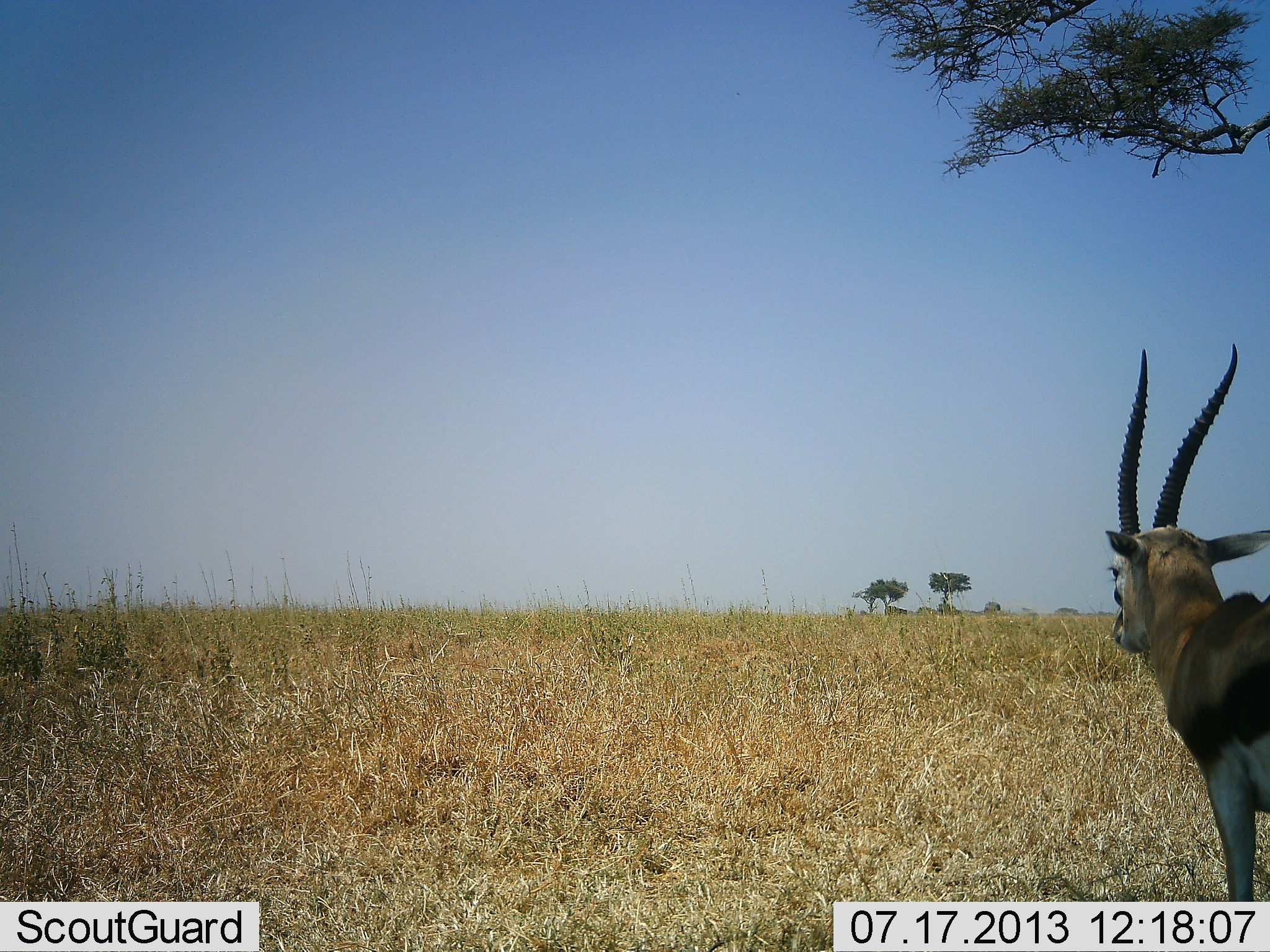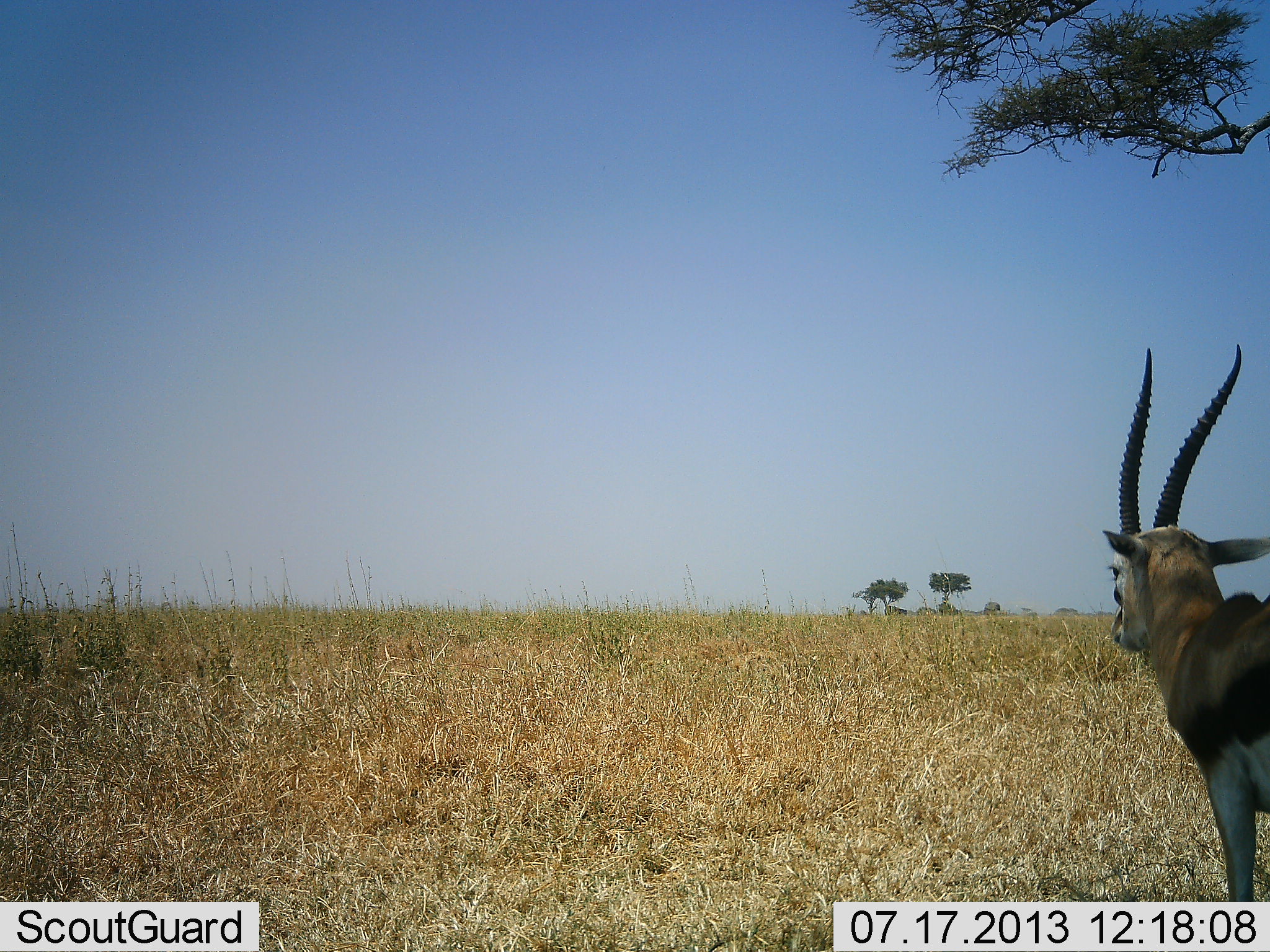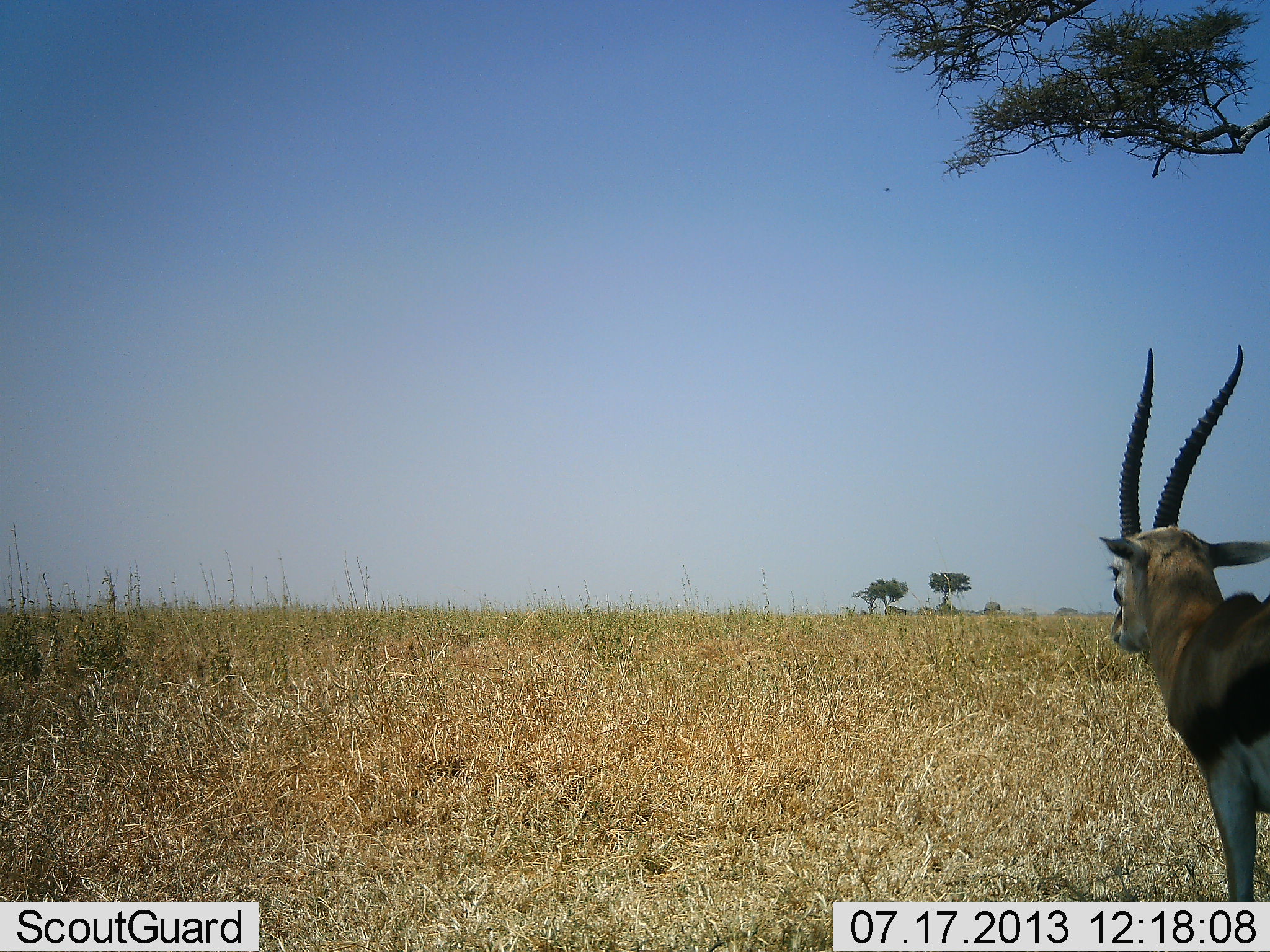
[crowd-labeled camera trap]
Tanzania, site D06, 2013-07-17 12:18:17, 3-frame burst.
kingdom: Animalia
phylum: Chordata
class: Mammalia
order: Artiodactyla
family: Bovidae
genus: Eudorcas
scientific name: Eudorcas thomsonii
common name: thomson's gazelle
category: gazellethomsons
Gazellethomsons (thomson's gazelle) (Eudorcas thomsonii), count 1. Behavior (volunteer vote fractions): standing 90%, resting 0%, moving 10%, interacting 0%. Young present (vote fraction): 0%. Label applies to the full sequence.